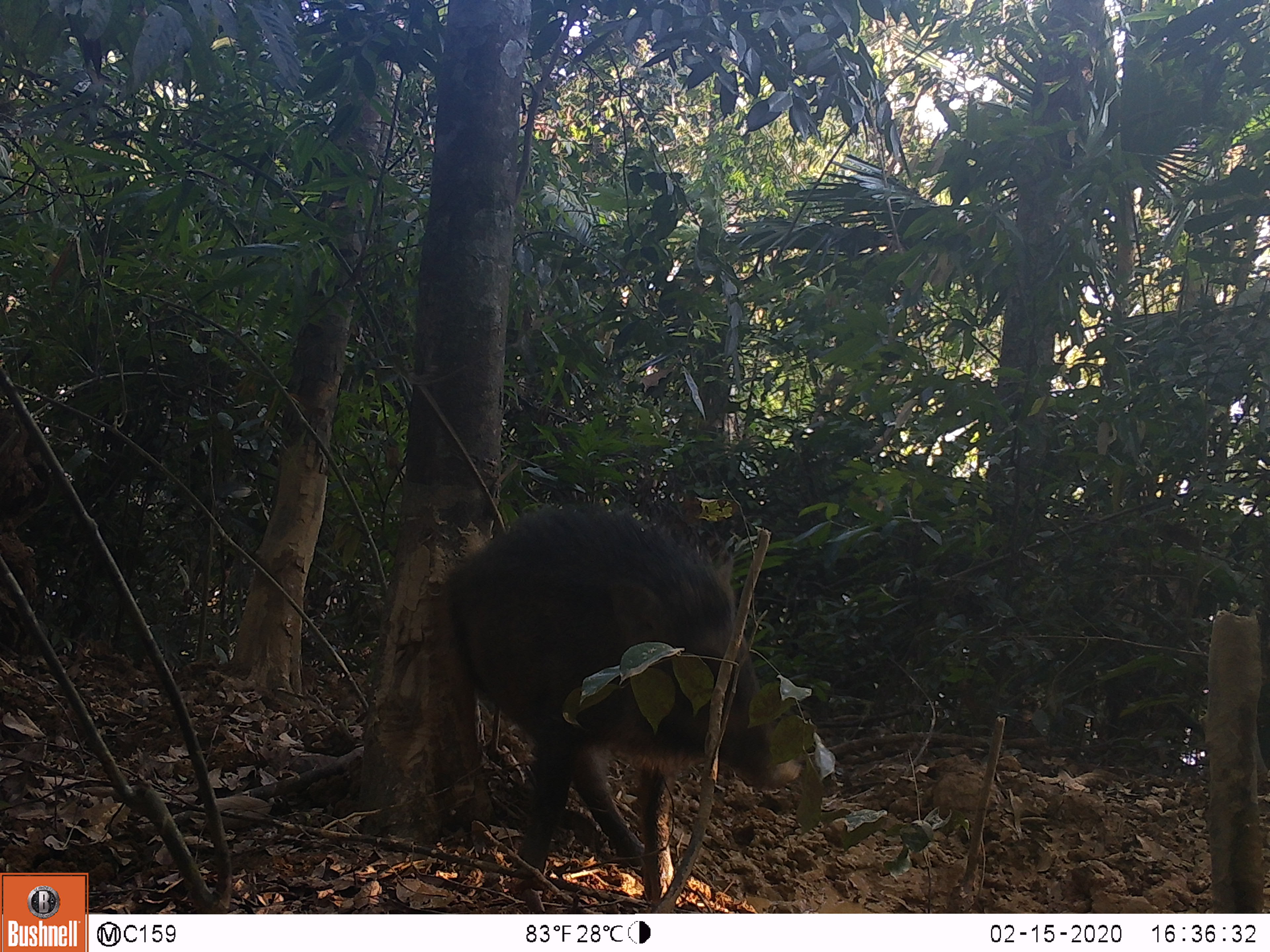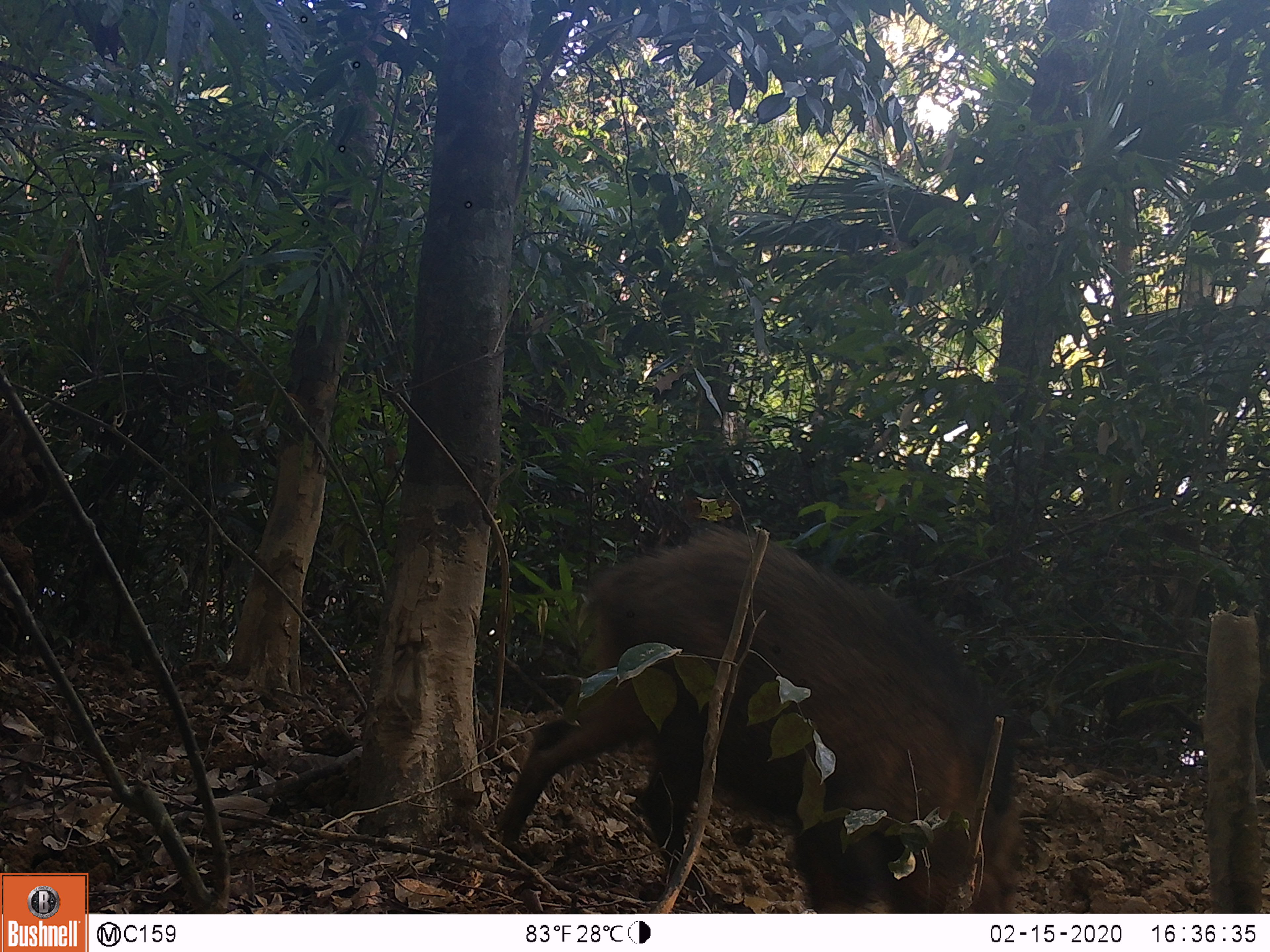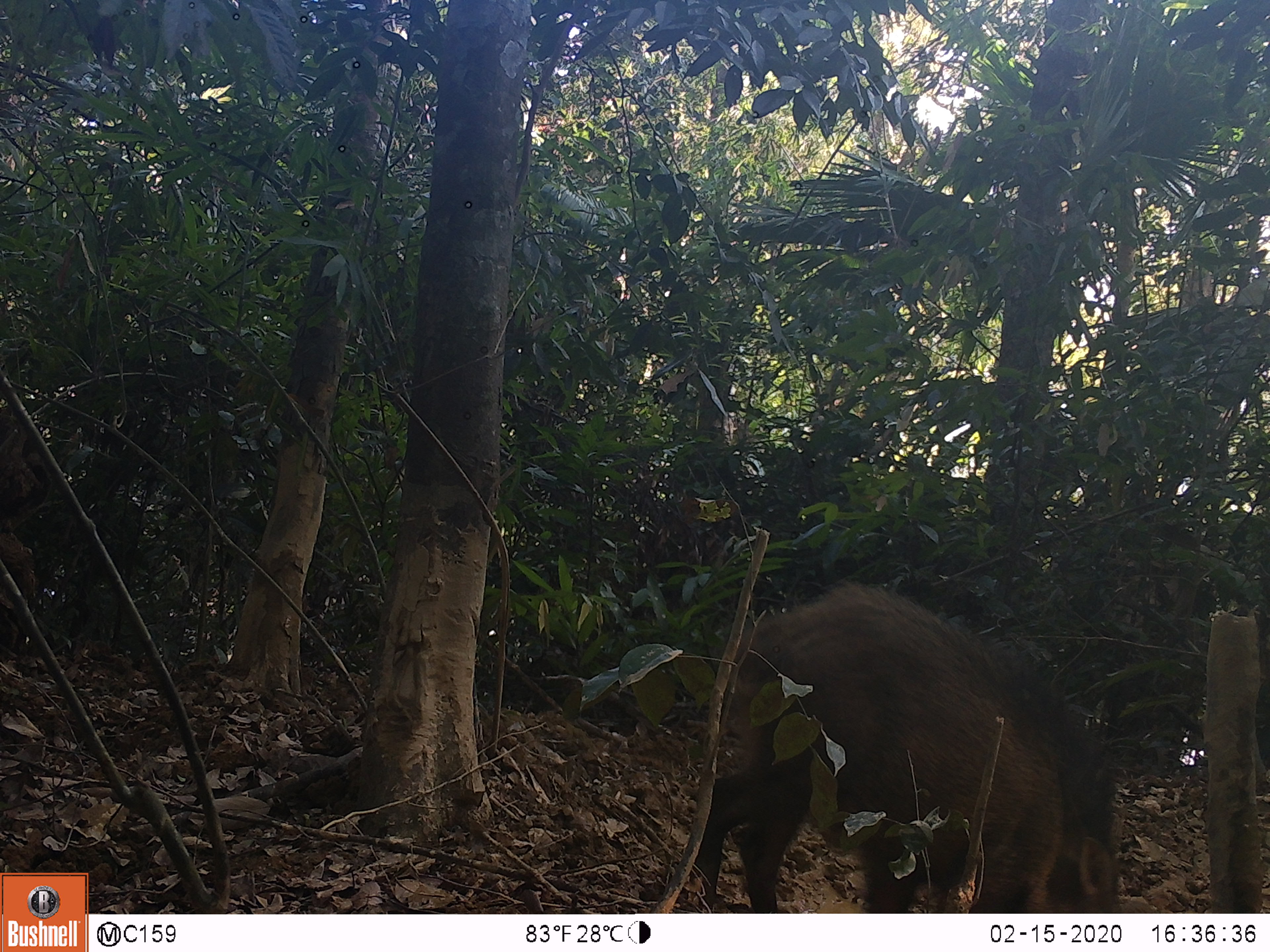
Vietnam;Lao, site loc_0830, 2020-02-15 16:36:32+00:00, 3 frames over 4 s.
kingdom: Animalia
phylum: Chordata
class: Mammalia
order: Artiodactyla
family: Suidae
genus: Sus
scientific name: Sus scrofa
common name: eurasian wild pig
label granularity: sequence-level